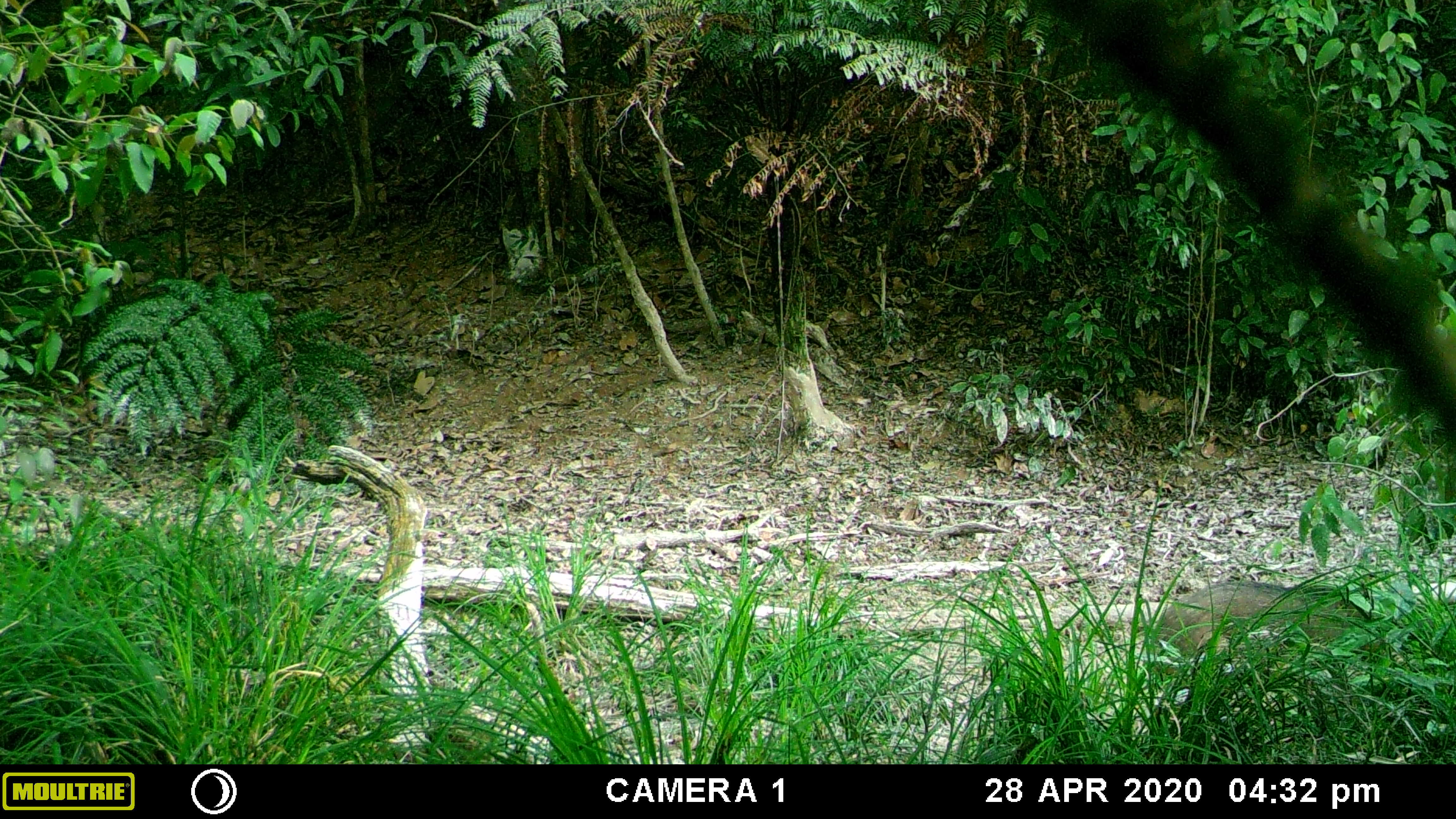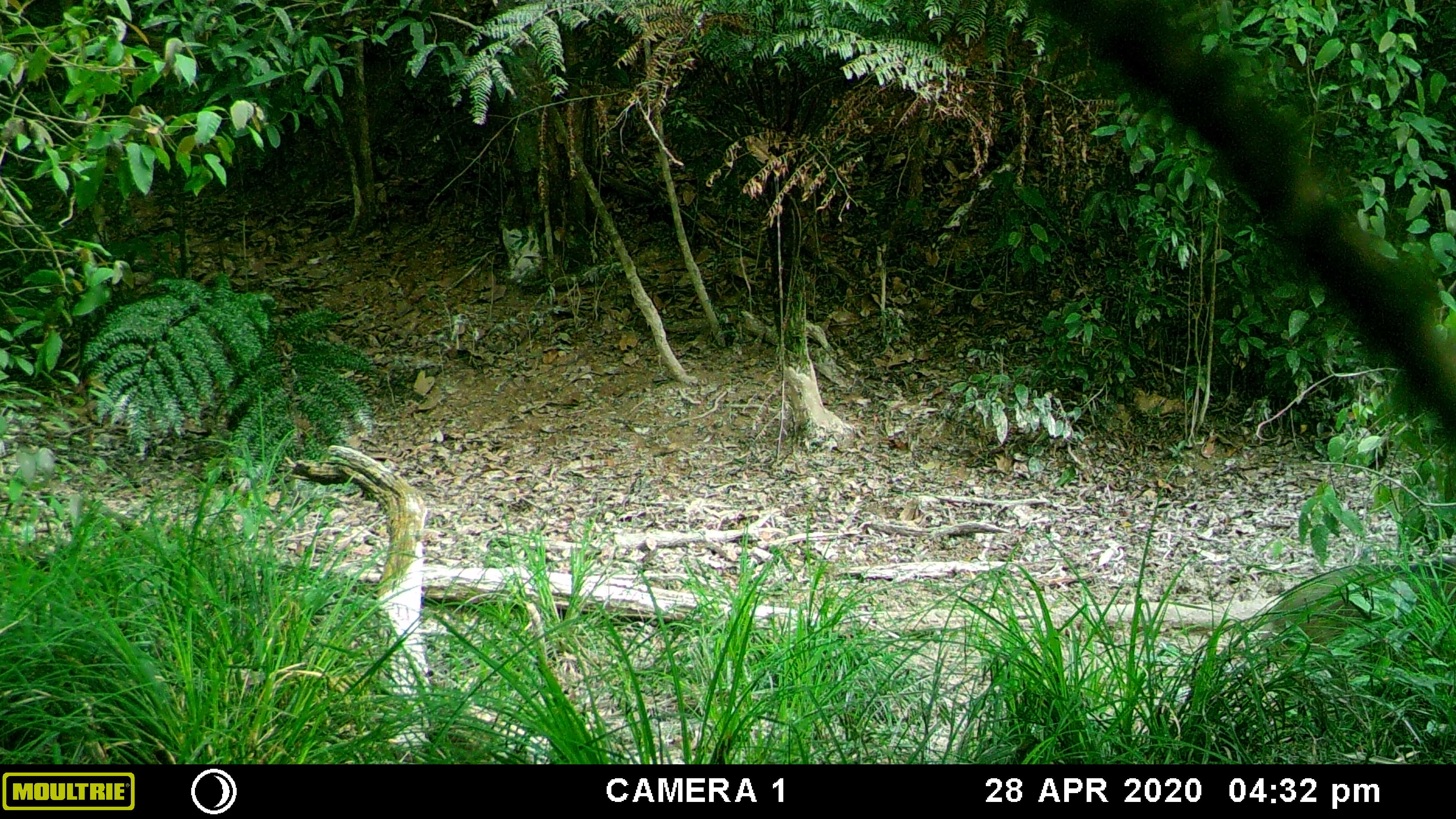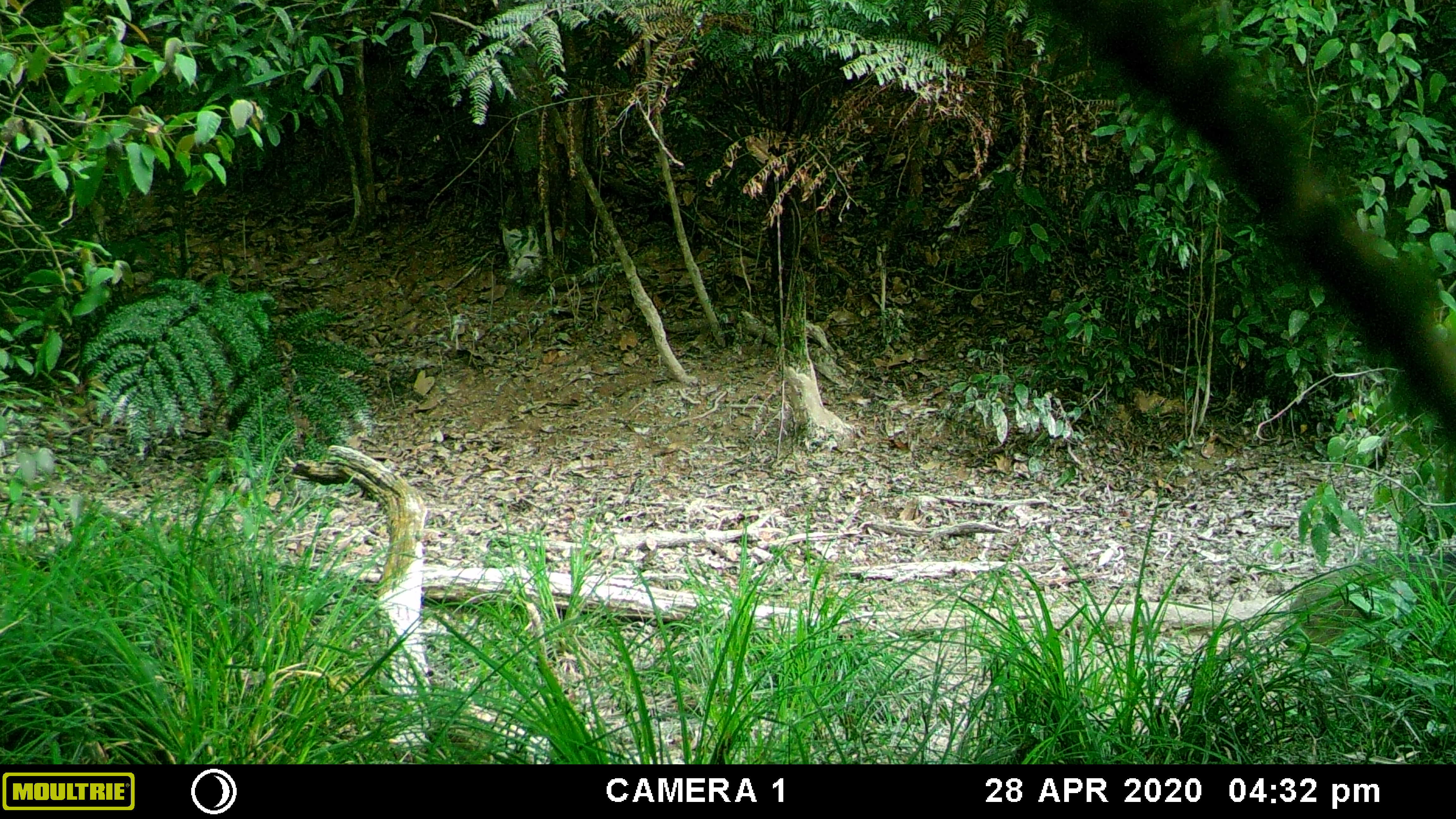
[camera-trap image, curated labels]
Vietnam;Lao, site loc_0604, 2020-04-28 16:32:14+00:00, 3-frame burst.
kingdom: Animalia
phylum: Chordata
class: Mammalia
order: Artiodactyla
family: Suidae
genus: Sus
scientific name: Sus scrofa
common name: eurasian wild pig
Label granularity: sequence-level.